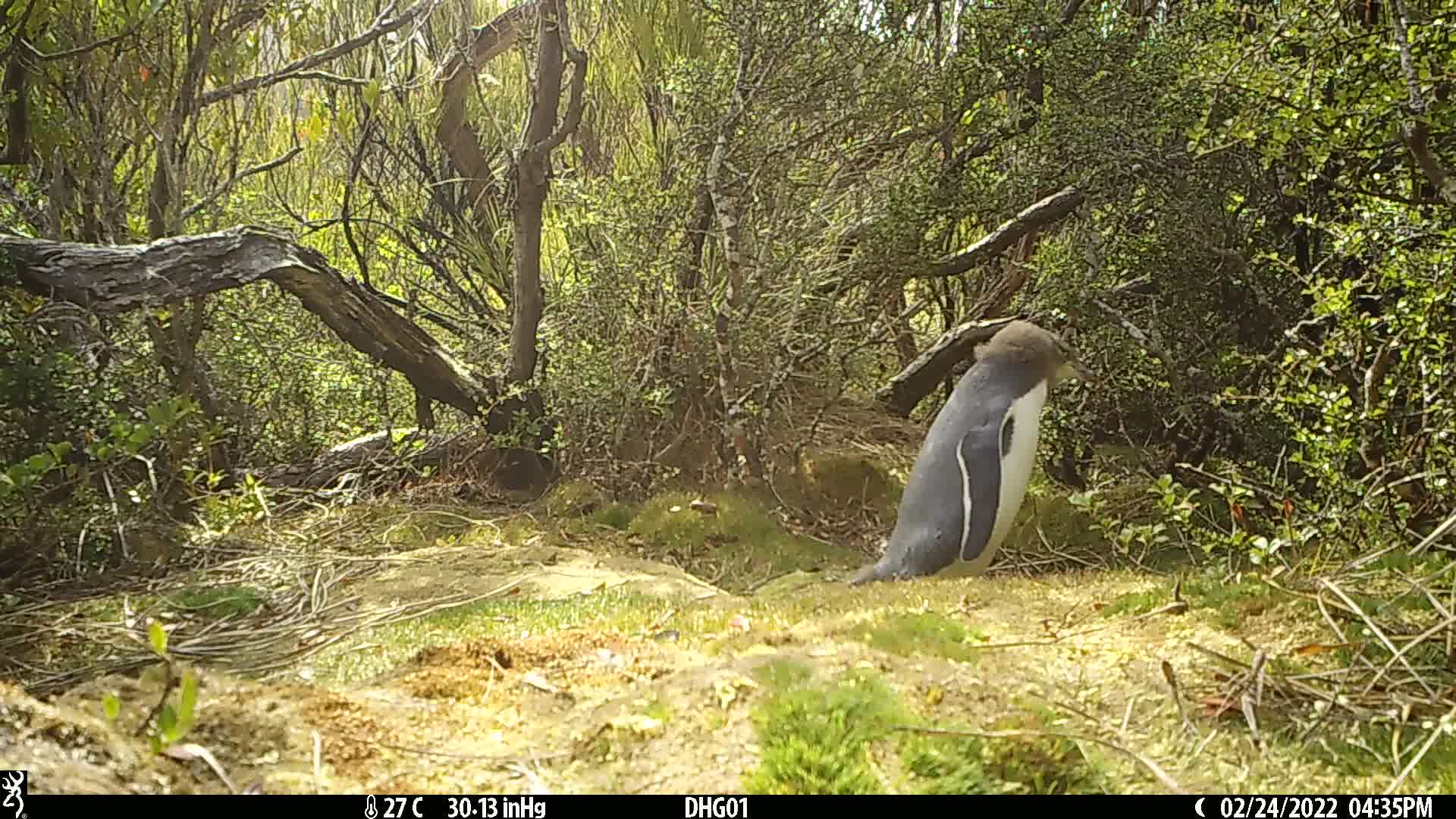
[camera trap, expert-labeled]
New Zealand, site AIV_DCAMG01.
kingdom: Animalia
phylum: Chordata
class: Aves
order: Sphenisciformes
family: Spheniscidae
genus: Megadyptes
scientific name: Megadyptes antipodes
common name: yellow-eyed penguin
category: yellow eyed penguin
Yellow eyed penguin (yellow-eyed penguin) (Megadyptes antipodes).